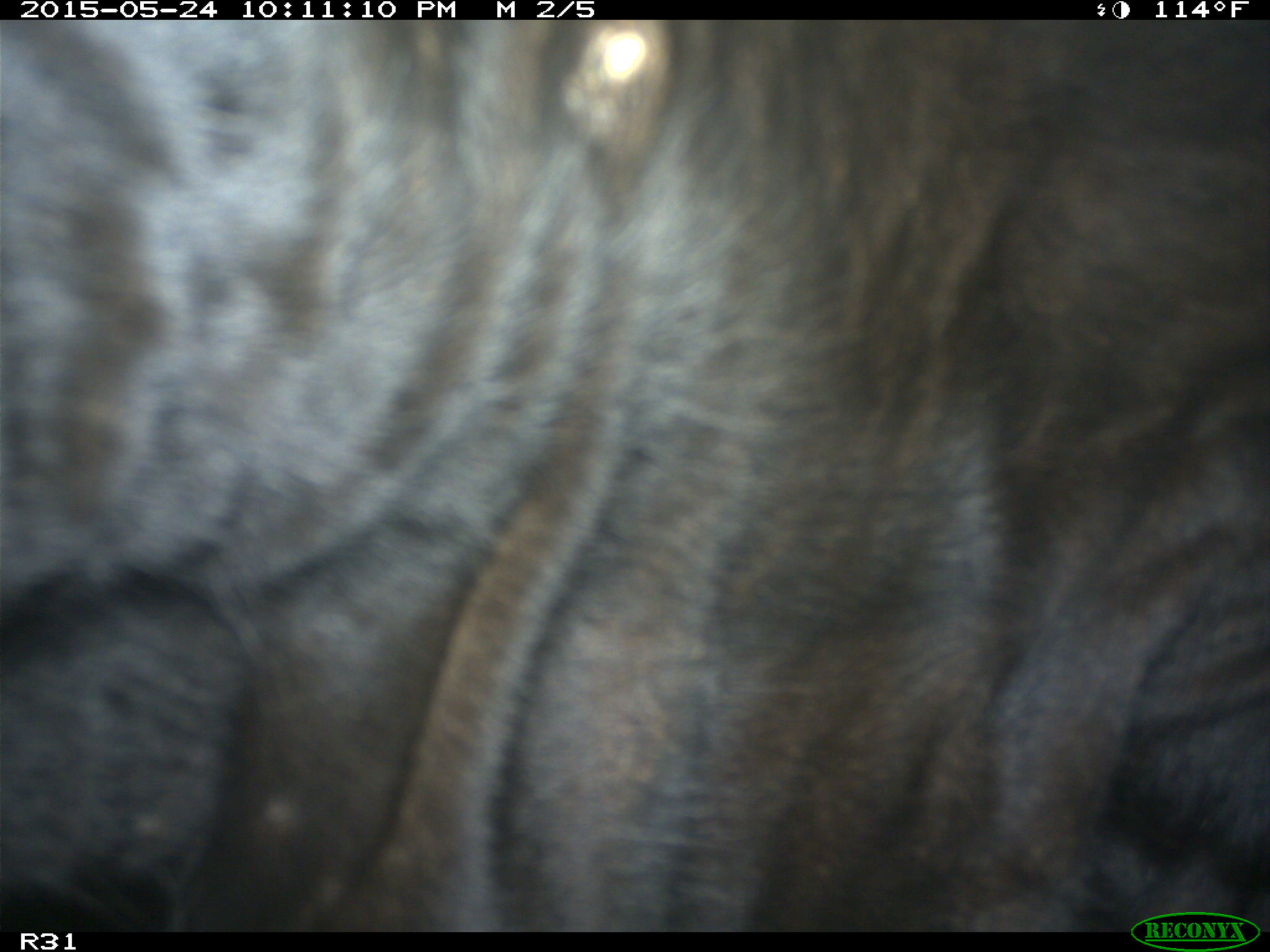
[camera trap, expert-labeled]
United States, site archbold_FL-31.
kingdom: Animalia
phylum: Chordata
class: Mammalia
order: Artiodactyla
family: Bovidae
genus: Bos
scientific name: Bos taurus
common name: domestic cow